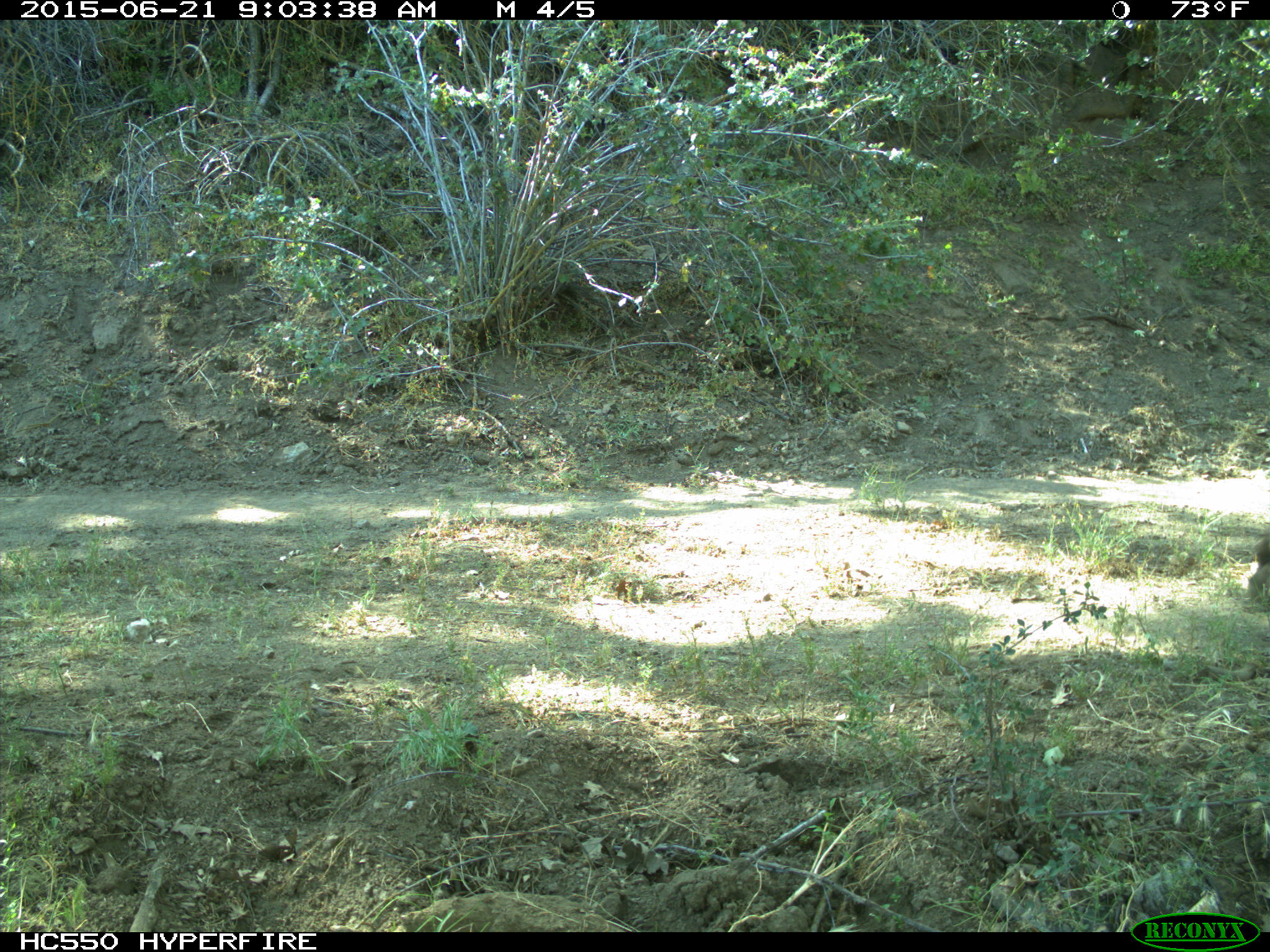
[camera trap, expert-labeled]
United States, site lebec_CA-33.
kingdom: Animalia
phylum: Chordata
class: Mammalia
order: Artiodactyla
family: Bovidae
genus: Bos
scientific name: Bos taurus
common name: domestic cow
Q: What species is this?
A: Bos taurus (domestic cow).